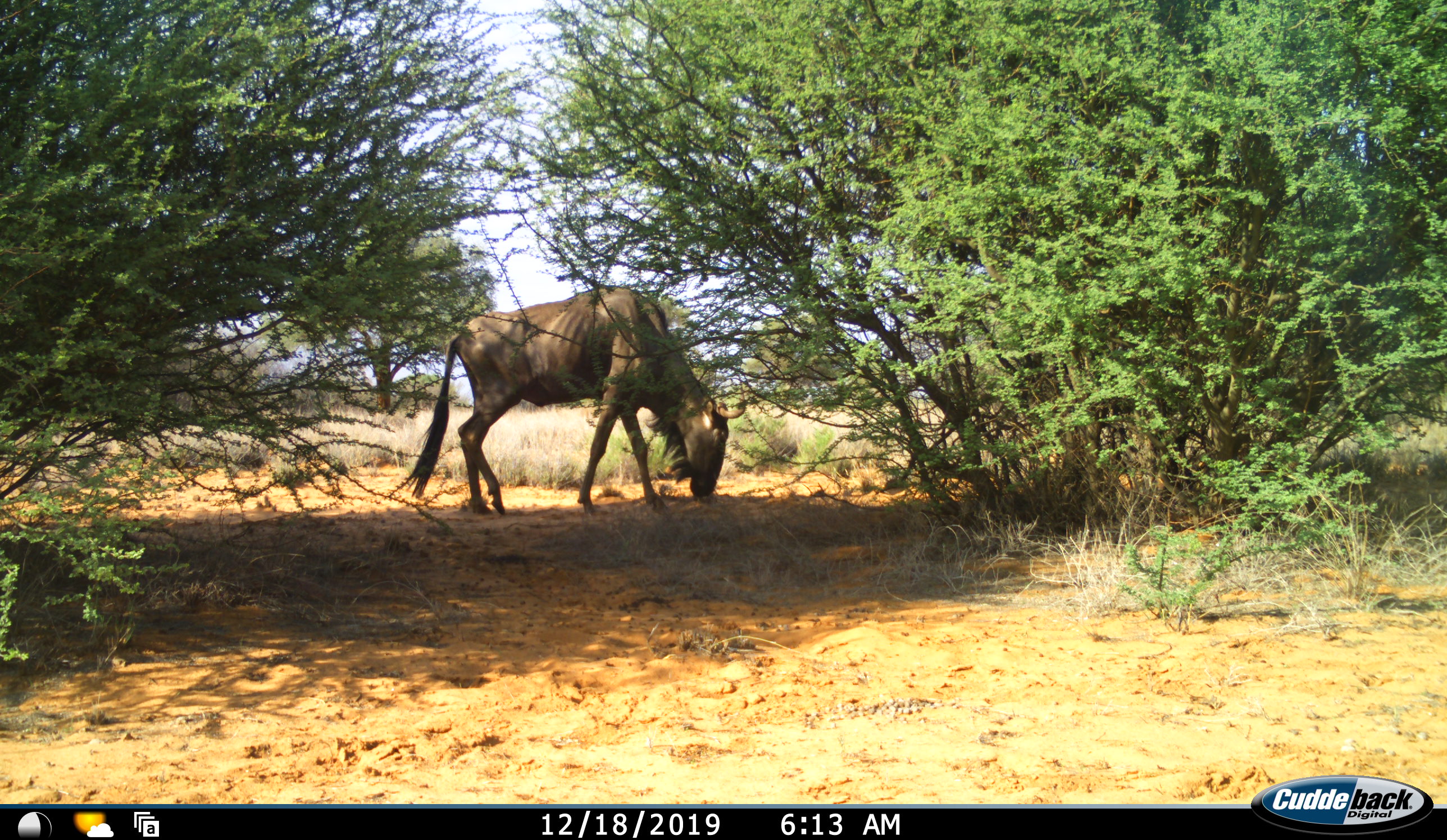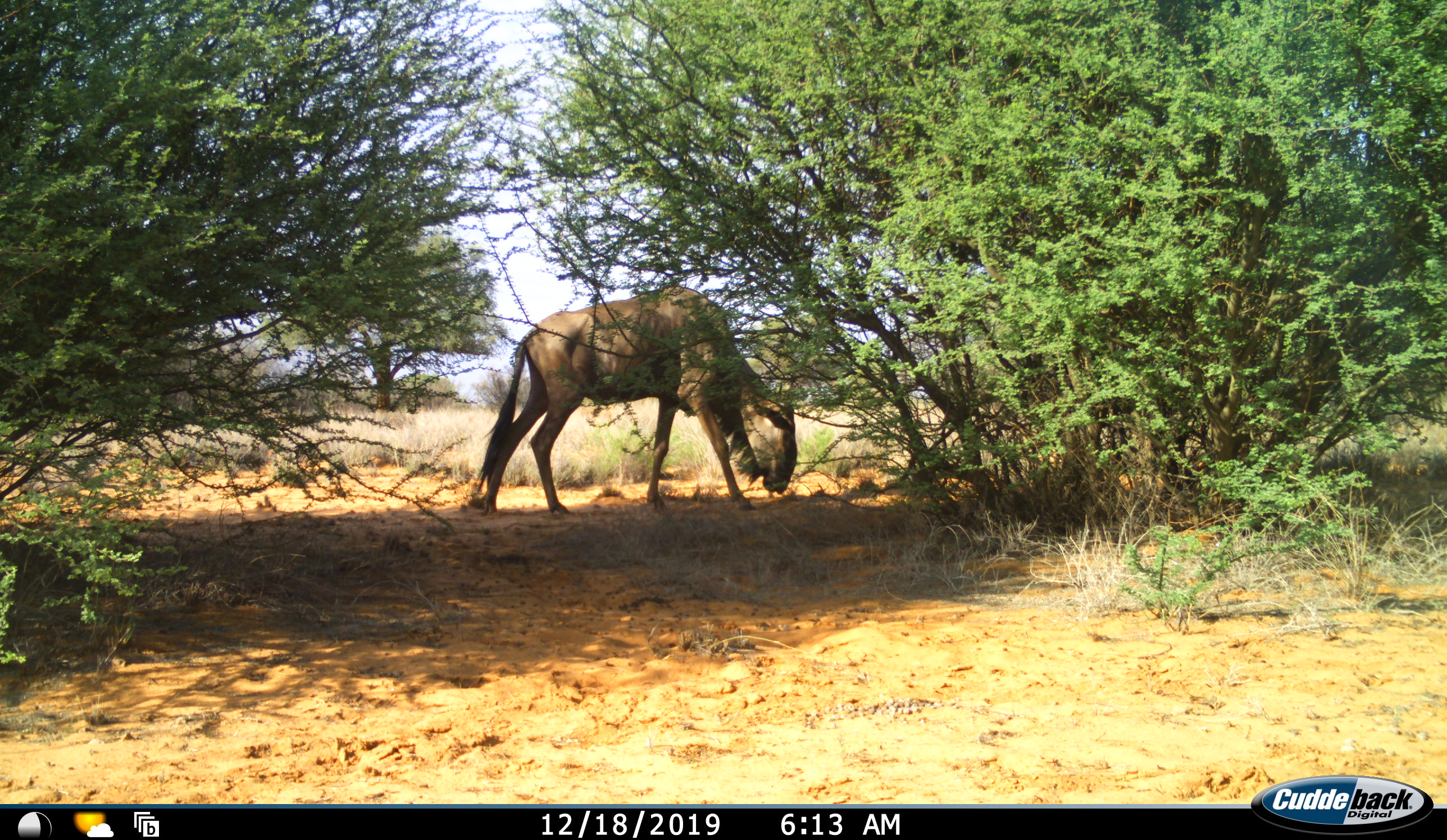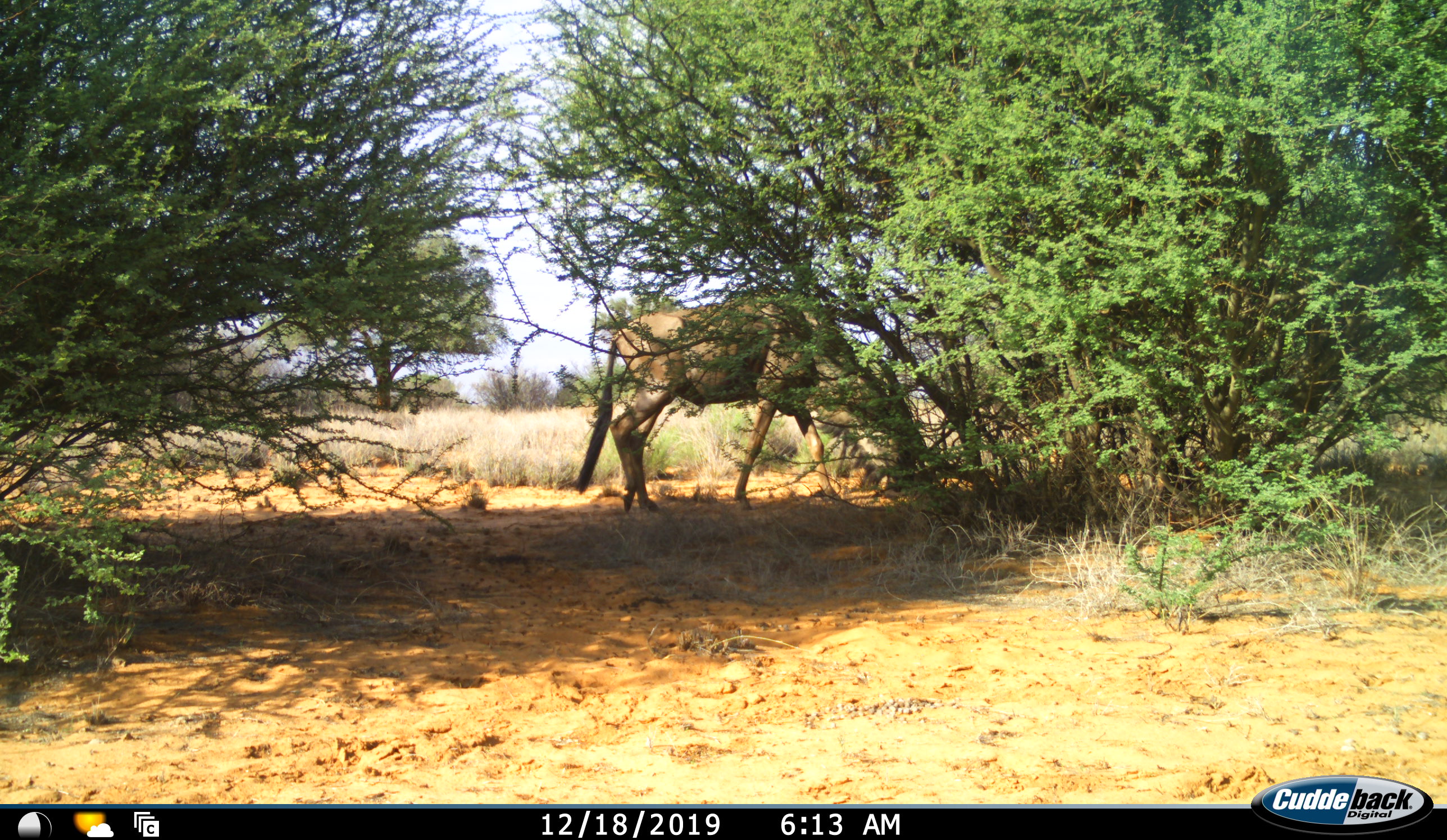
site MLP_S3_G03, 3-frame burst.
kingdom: Animalia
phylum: Chordata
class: Mammalia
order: Artiodactyla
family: Bovidae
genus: Connochaetes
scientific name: Connochaetes taurinus taurinus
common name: blue wildebeest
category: wildebeestblue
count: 1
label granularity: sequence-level